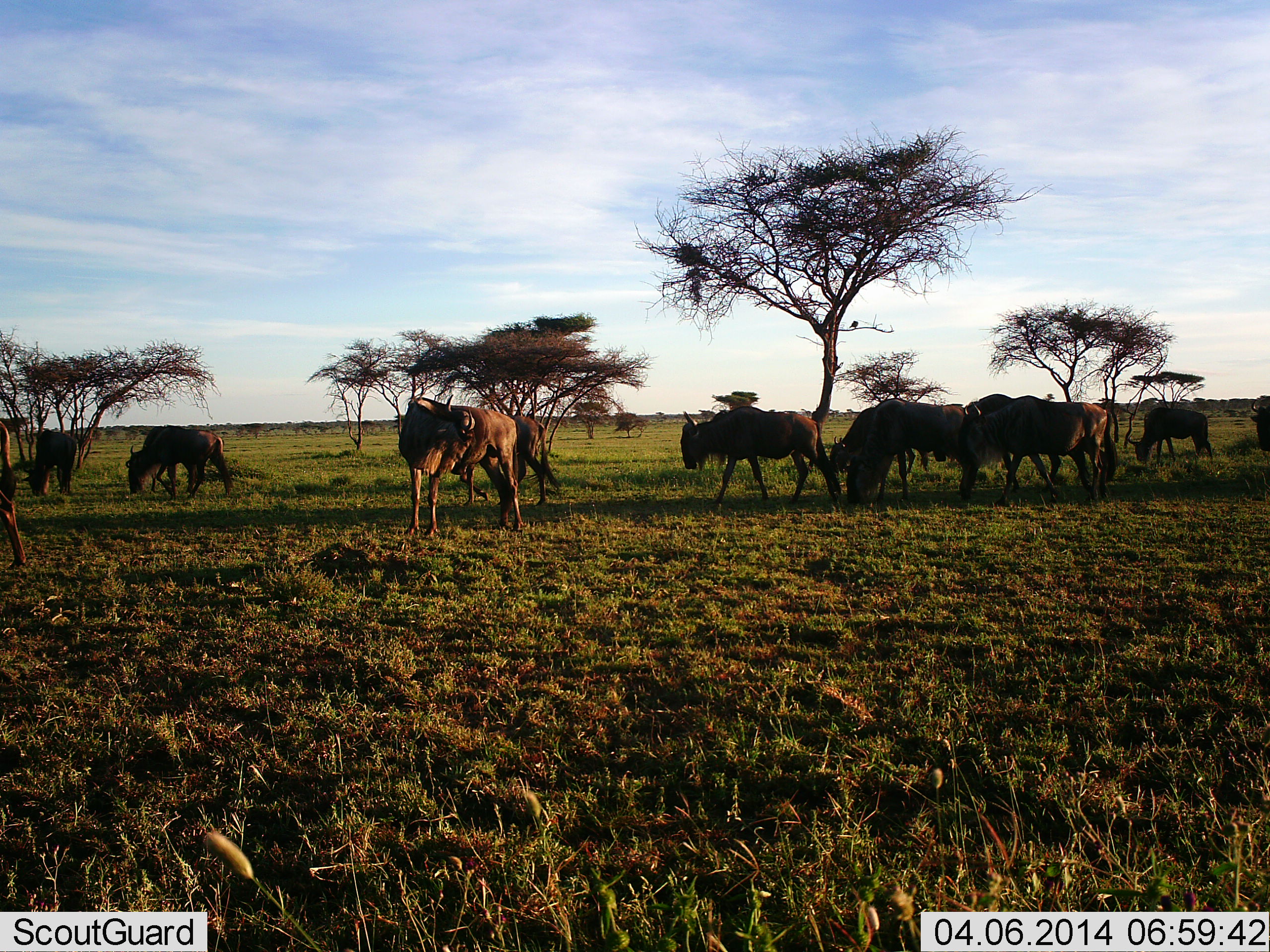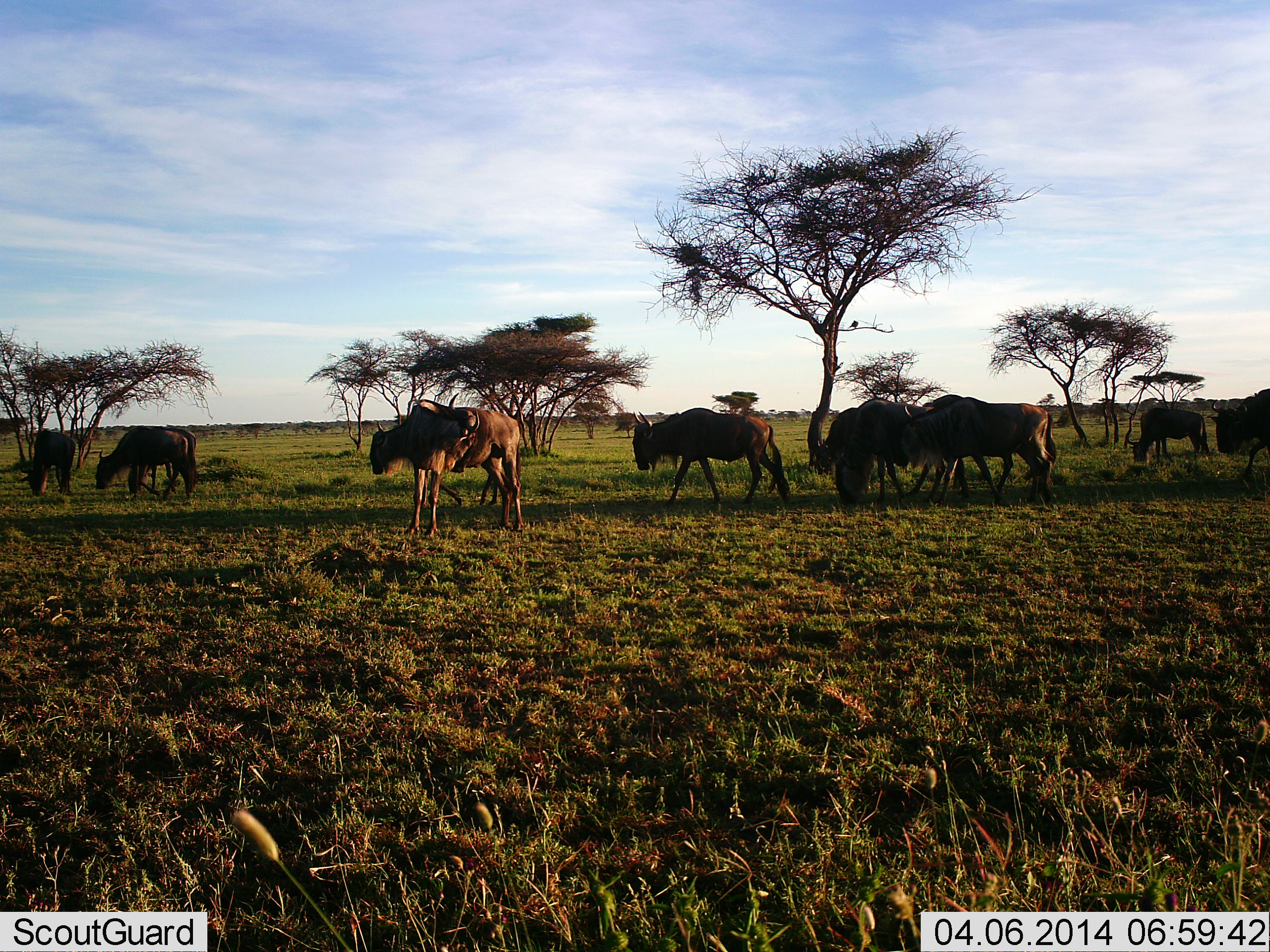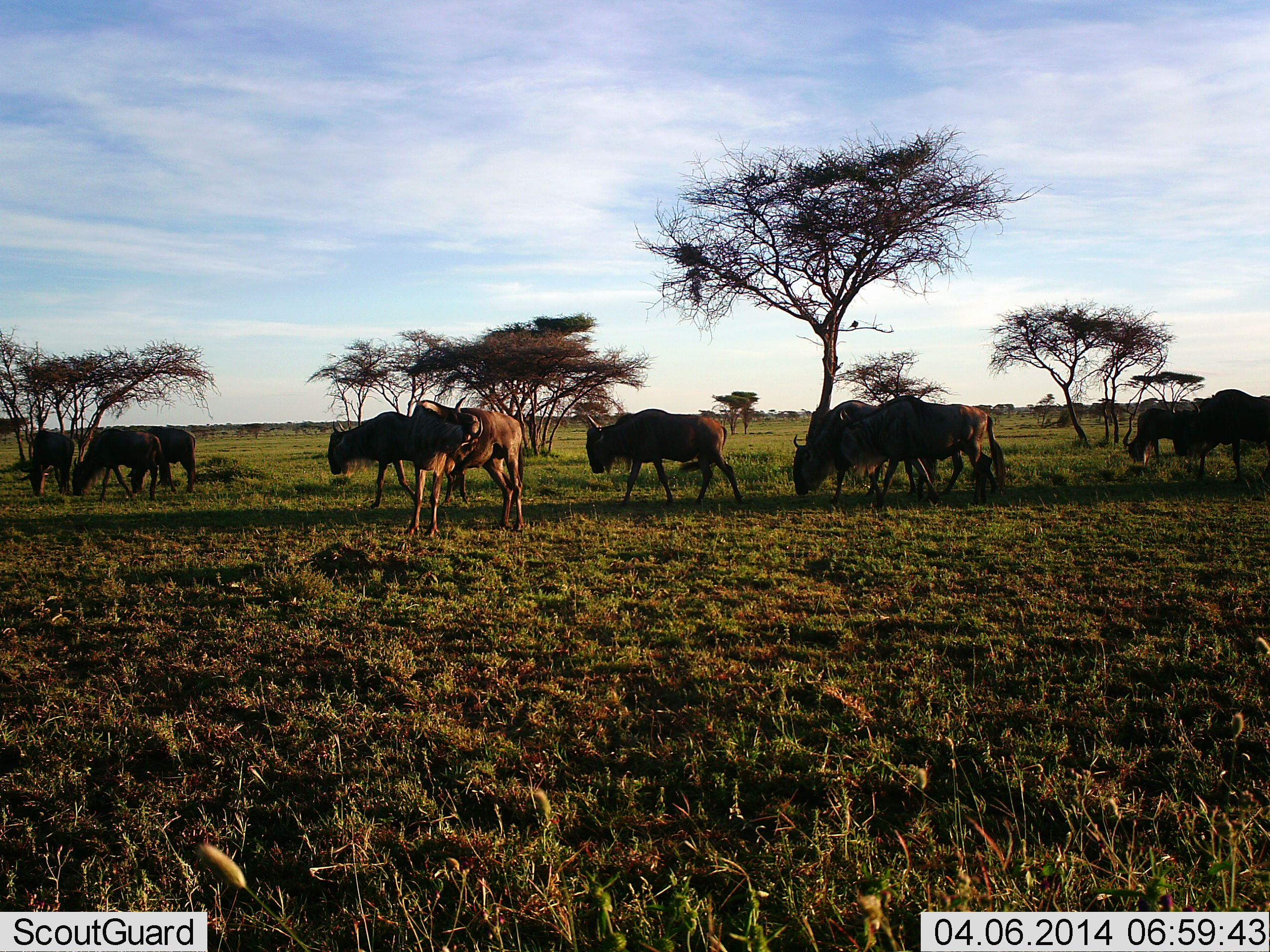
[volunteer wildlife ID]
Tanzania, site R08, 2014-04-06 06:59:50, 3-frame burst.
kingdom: Animalia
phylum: Chordata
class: Mammalia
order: Artiodactyla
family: Bovidae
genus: Connochaetes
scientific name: Connochaetes taurinus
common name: blue wildebeest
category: wildebeest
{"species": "wildebeest (blue wildebeest) (Connochaetes taurinus)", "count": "11-50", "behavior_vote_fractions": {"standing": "64%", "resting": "0%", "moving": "82%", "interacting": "0%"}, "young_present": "0%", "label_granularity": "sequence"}